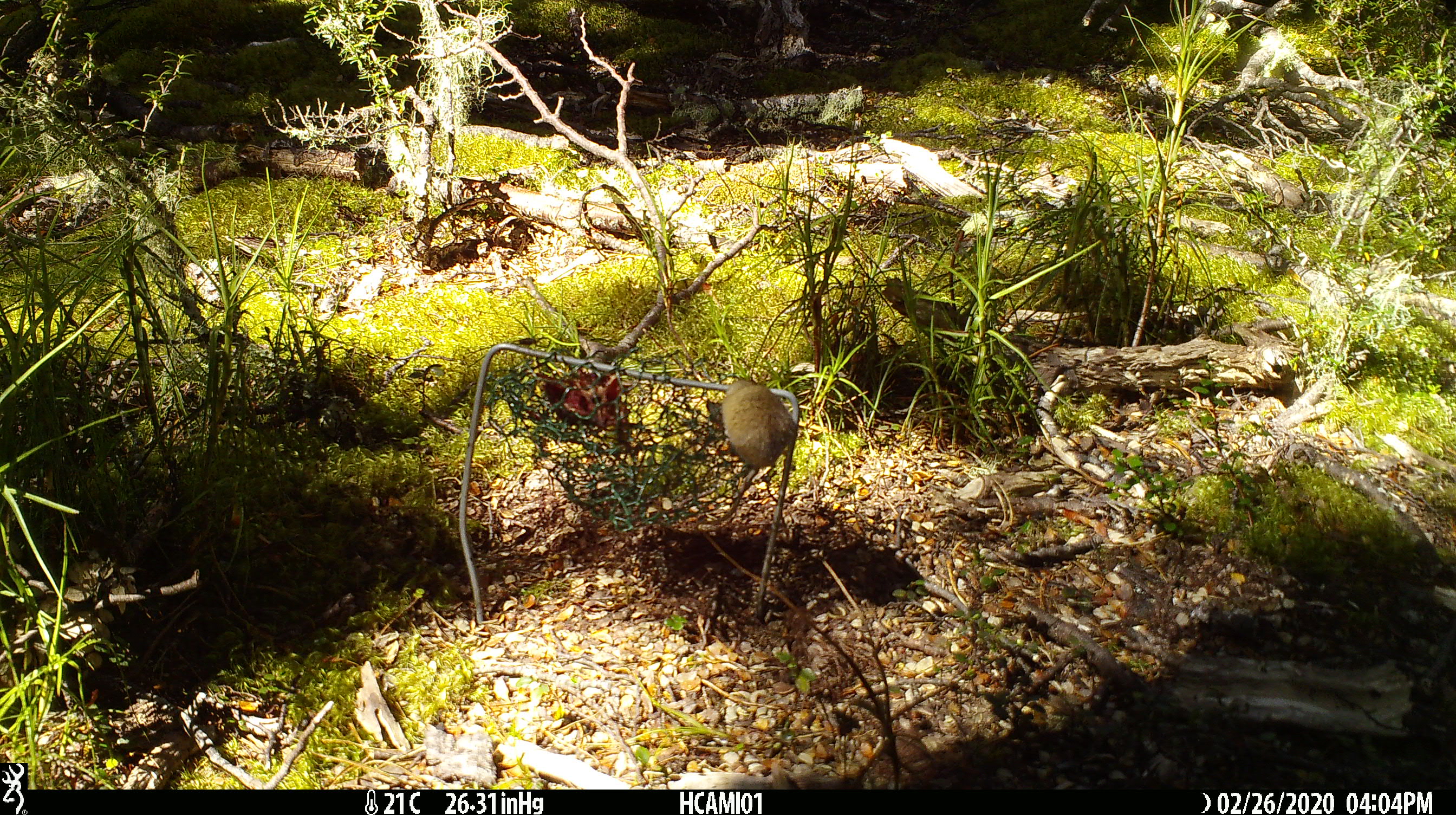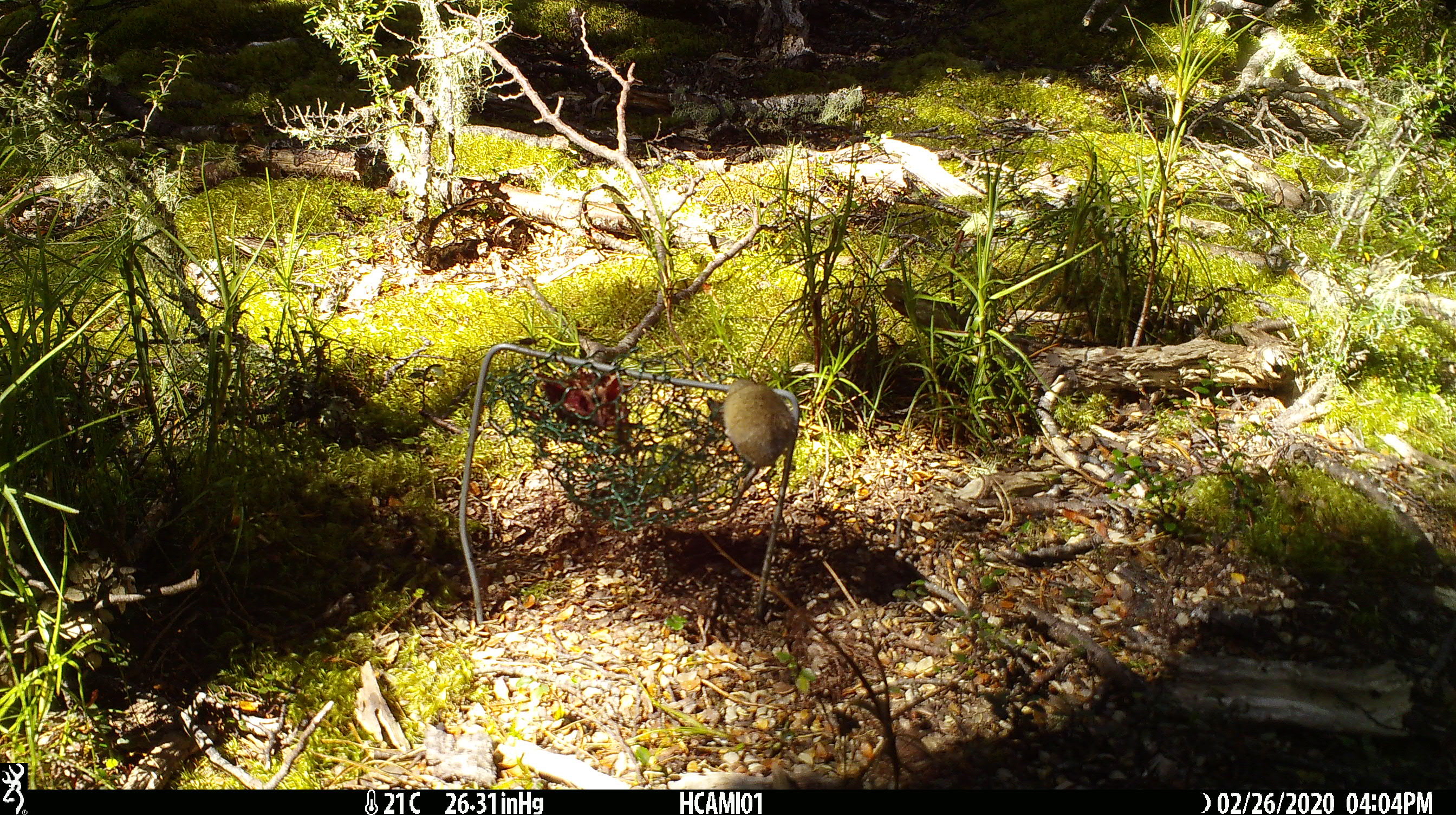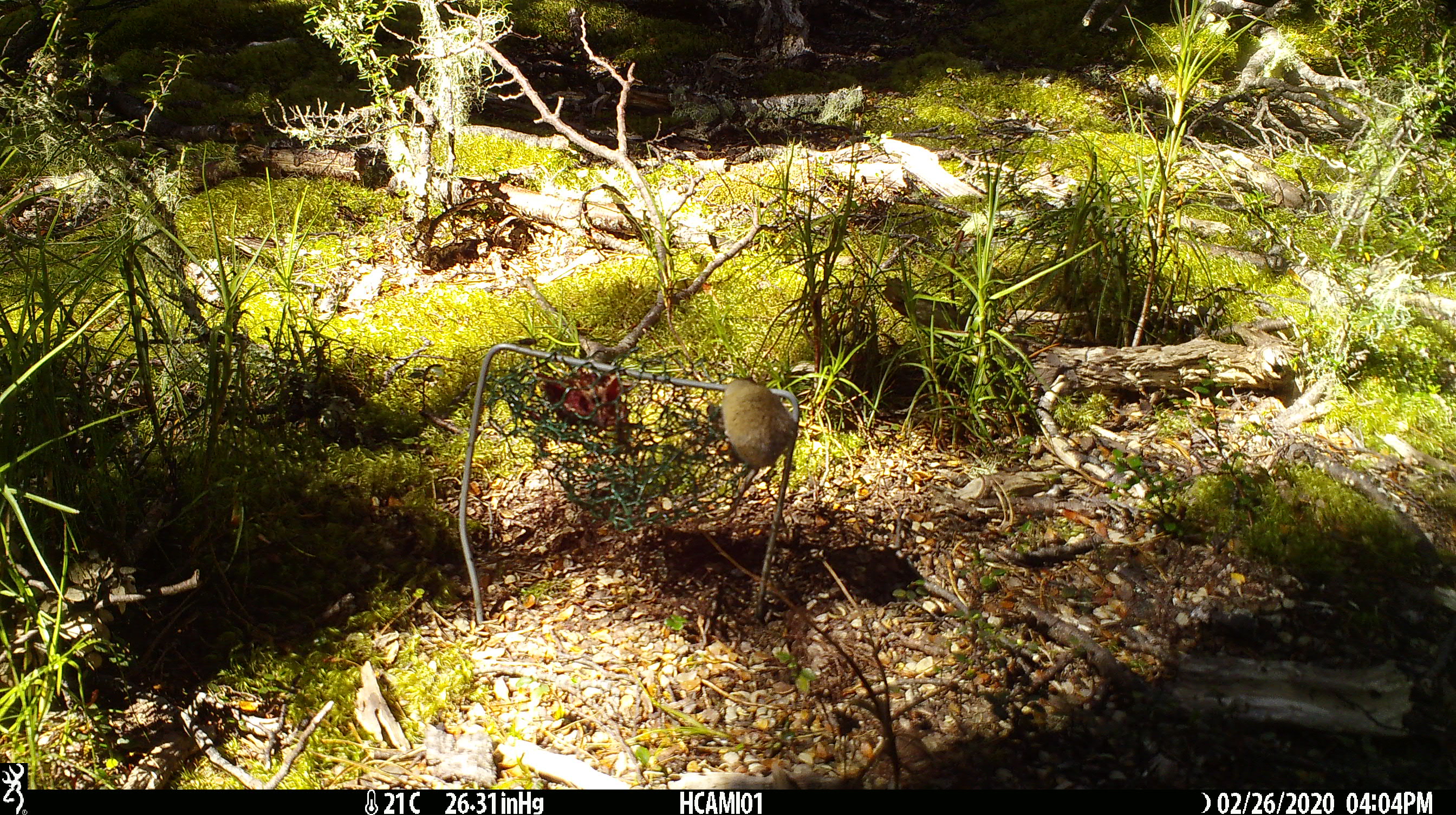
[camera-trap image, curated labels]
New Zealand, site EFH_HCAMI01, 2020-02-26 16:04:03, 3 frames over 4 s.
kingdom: Animalia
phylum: Chordata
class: Mammalia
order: Rodentia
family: Muridae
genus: Mus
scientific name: Mus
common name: mouse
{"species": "mouse (Mus)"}